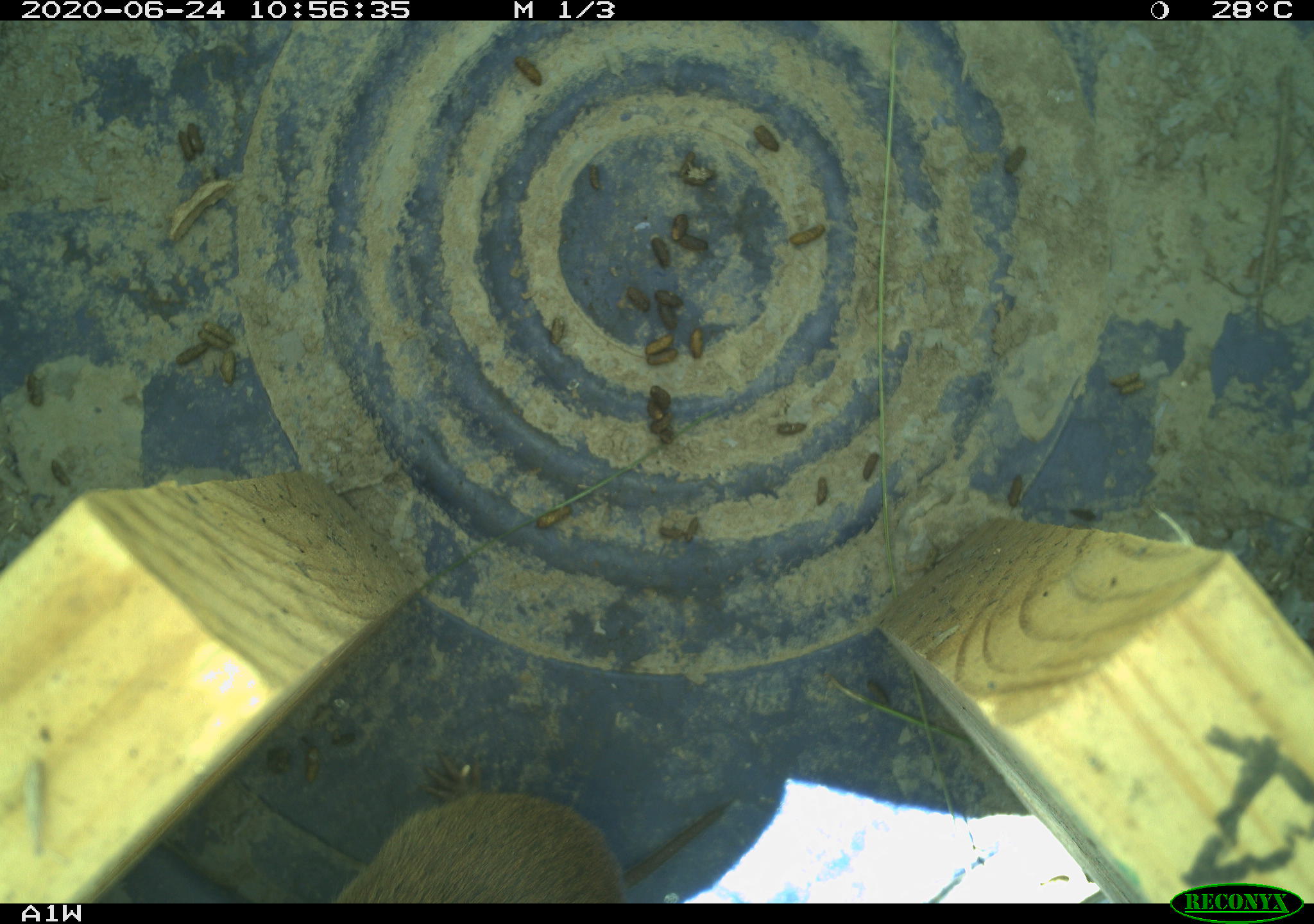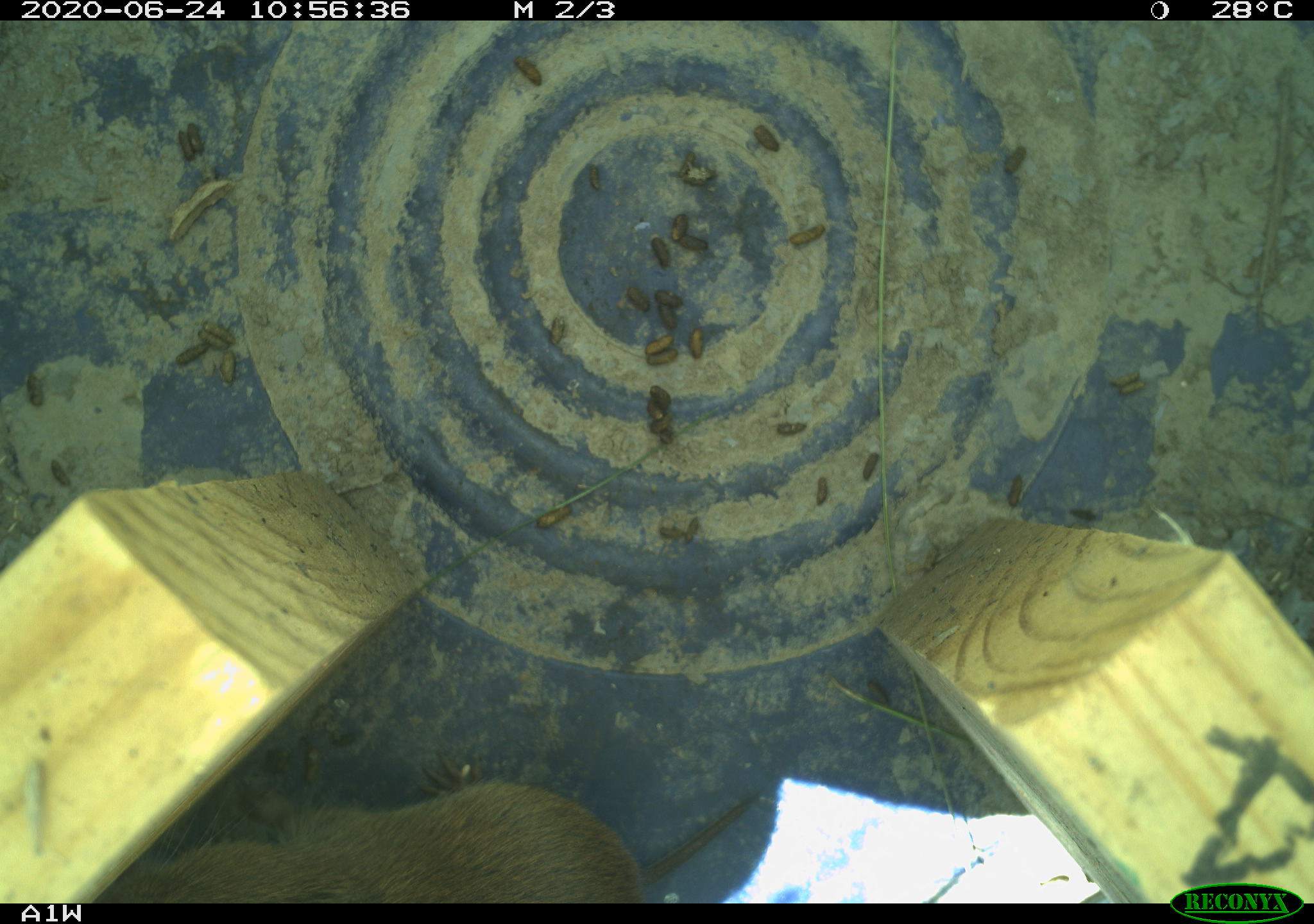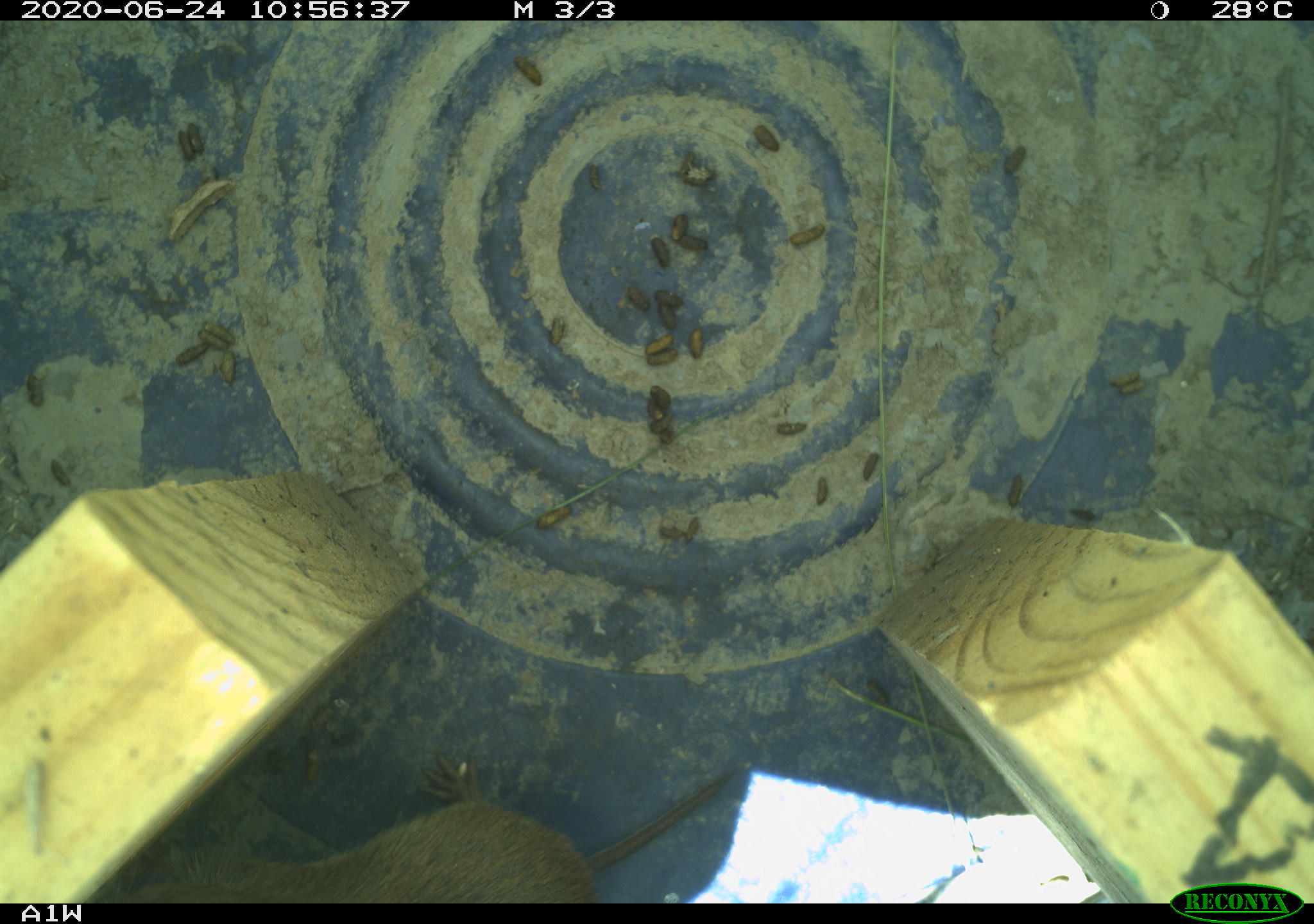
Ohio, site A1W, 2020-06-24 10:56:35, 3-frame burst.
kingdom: Animalia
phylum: Chordata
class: Mammalia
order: Rodentia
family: Cricetidae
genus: Microtus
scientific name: Microtus pennsylvanicus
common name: meadow vole